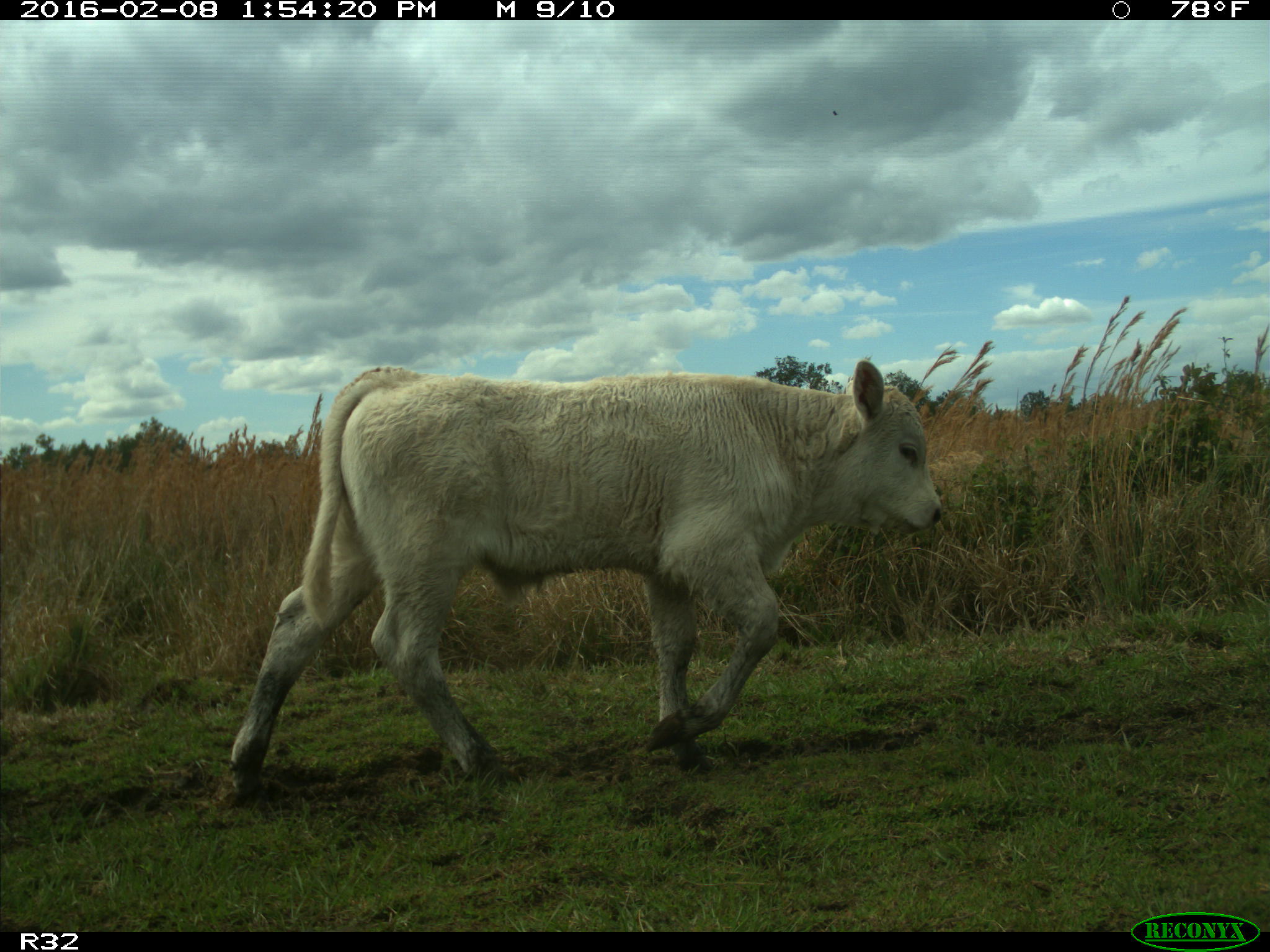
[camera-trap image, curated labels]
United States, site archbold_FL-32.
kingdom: Animalia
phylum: Chordata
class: Mammalia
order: Artiodactyla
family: Bovidae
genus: Bos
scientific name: Bos taurus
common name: domestic cow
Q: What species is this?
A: Bos taurus (domestic cow).